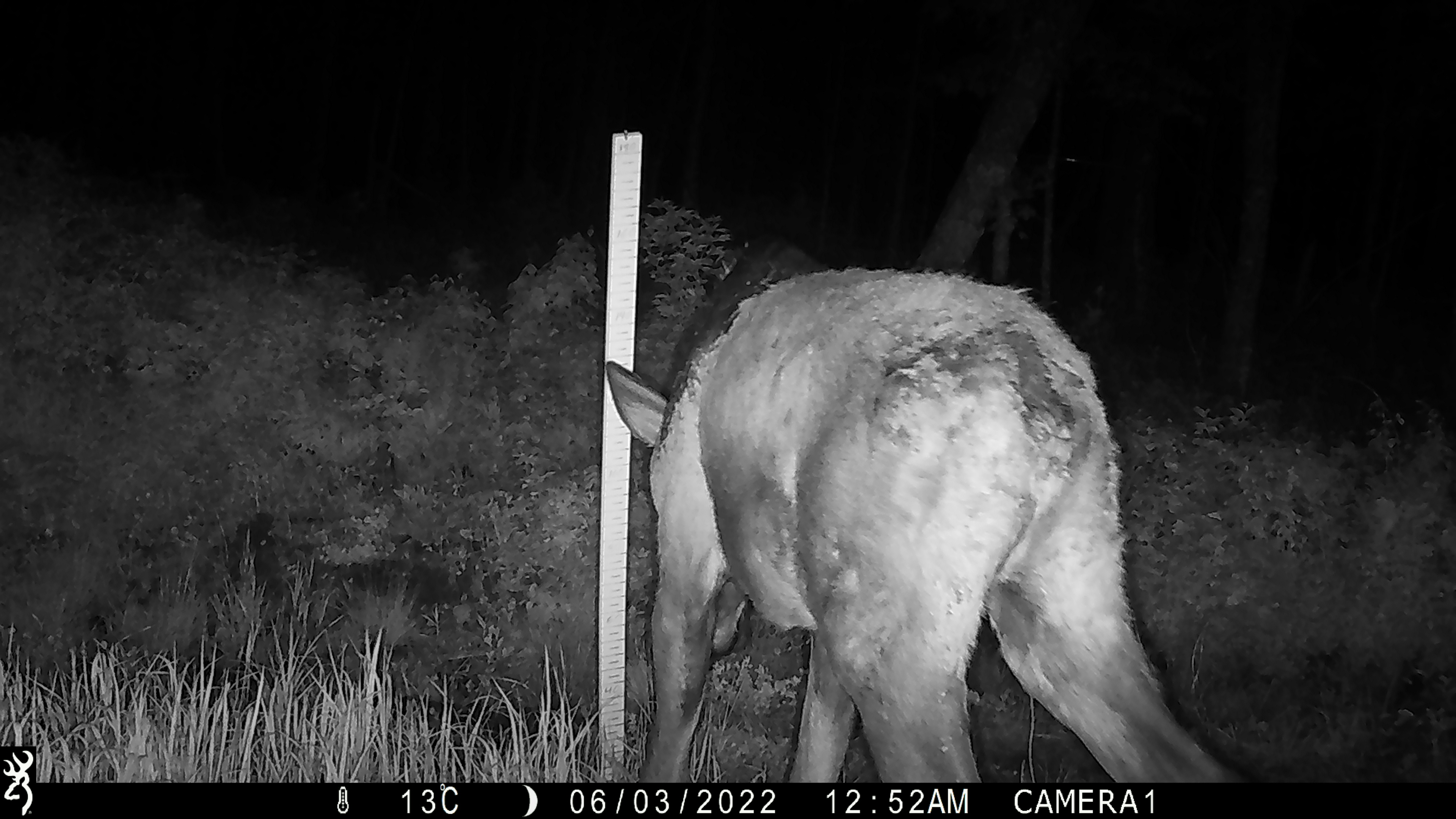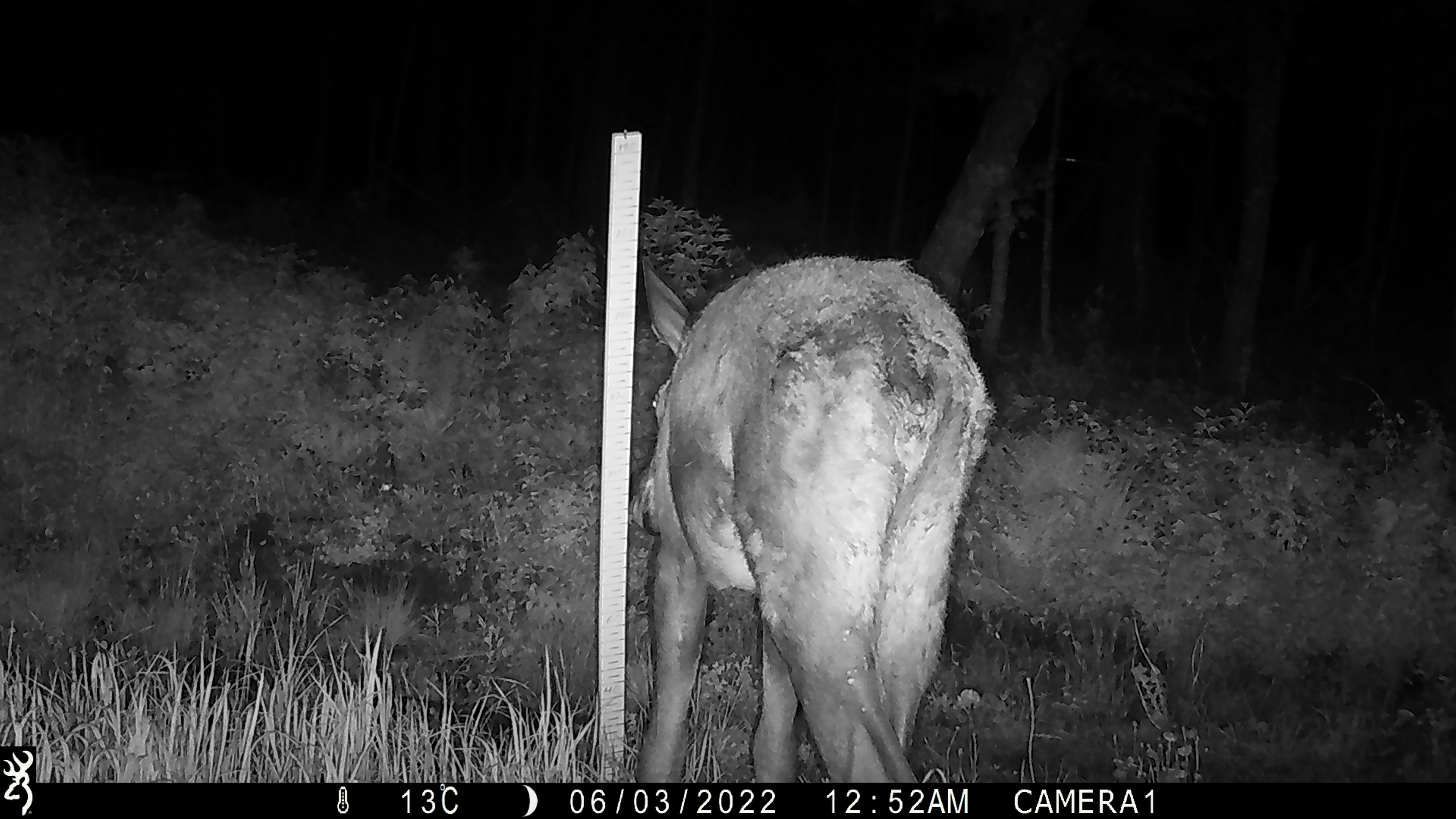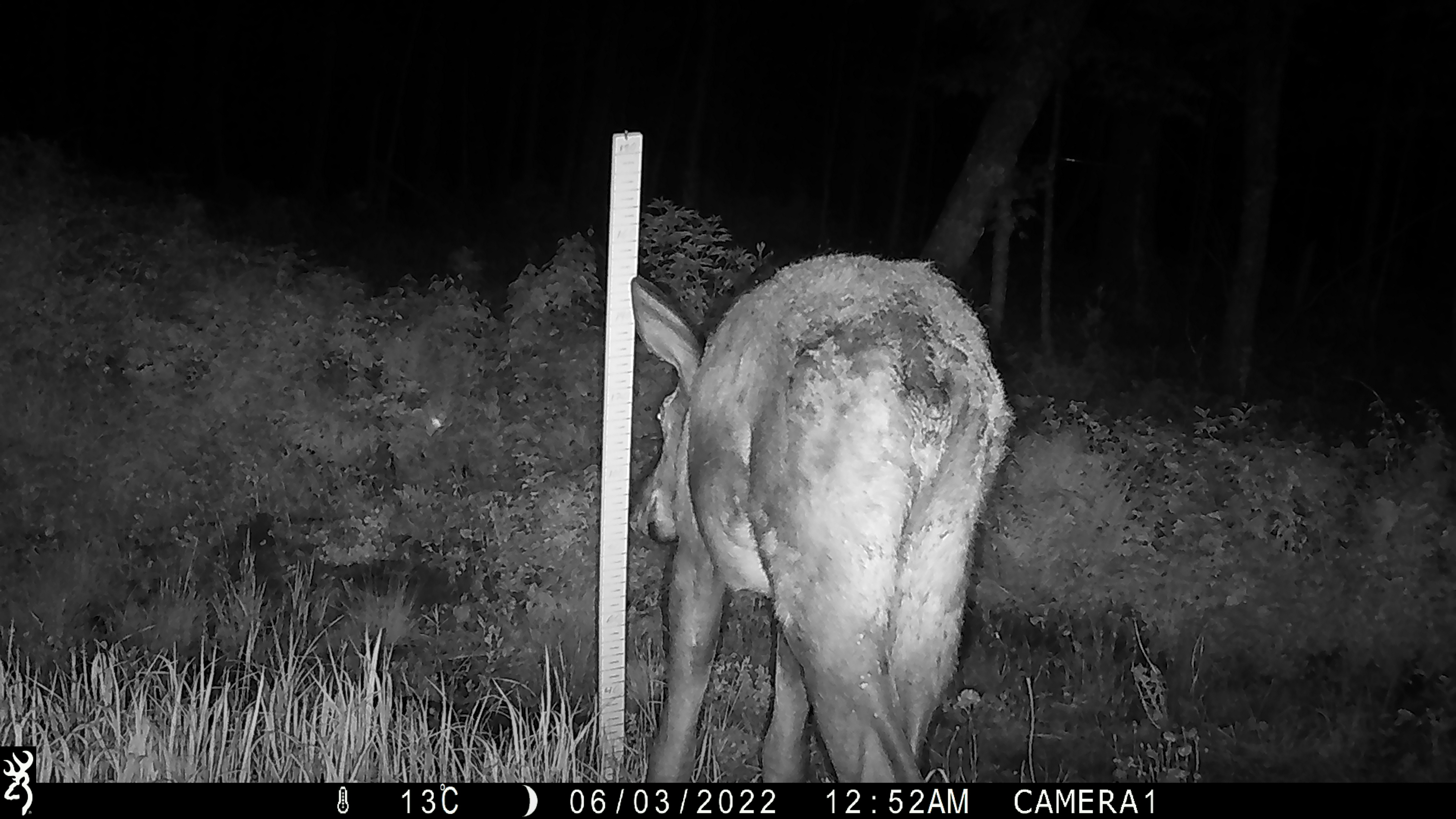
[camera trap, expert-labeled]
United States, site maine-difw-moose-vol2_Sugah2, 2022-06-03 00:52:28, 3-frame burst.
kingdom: Animalia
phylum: Chordata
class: Mammalia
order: Artiodactyla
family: Cervidae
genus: Alces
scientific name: Alces alces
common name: moose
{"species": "moose (Alces alces)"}